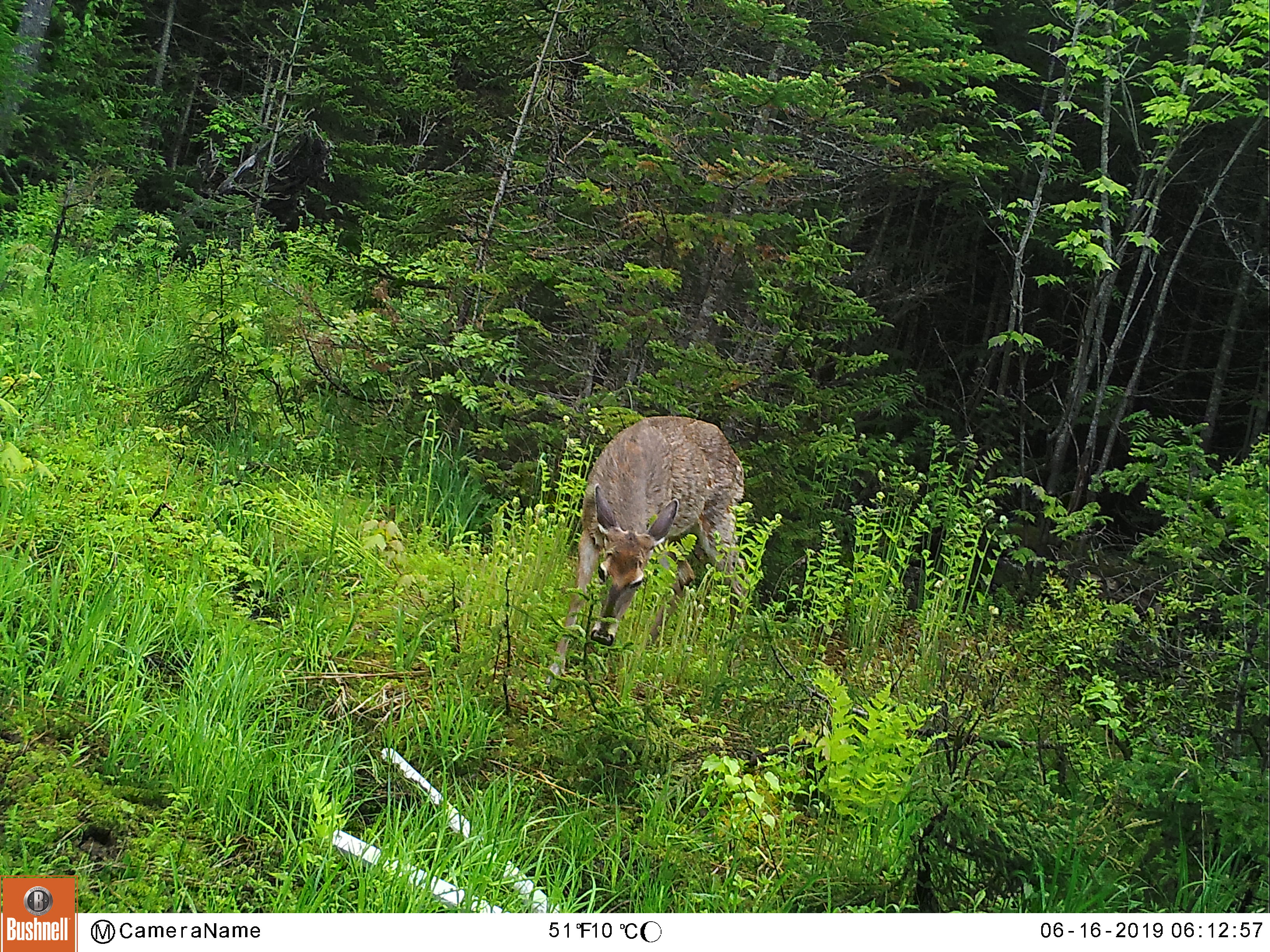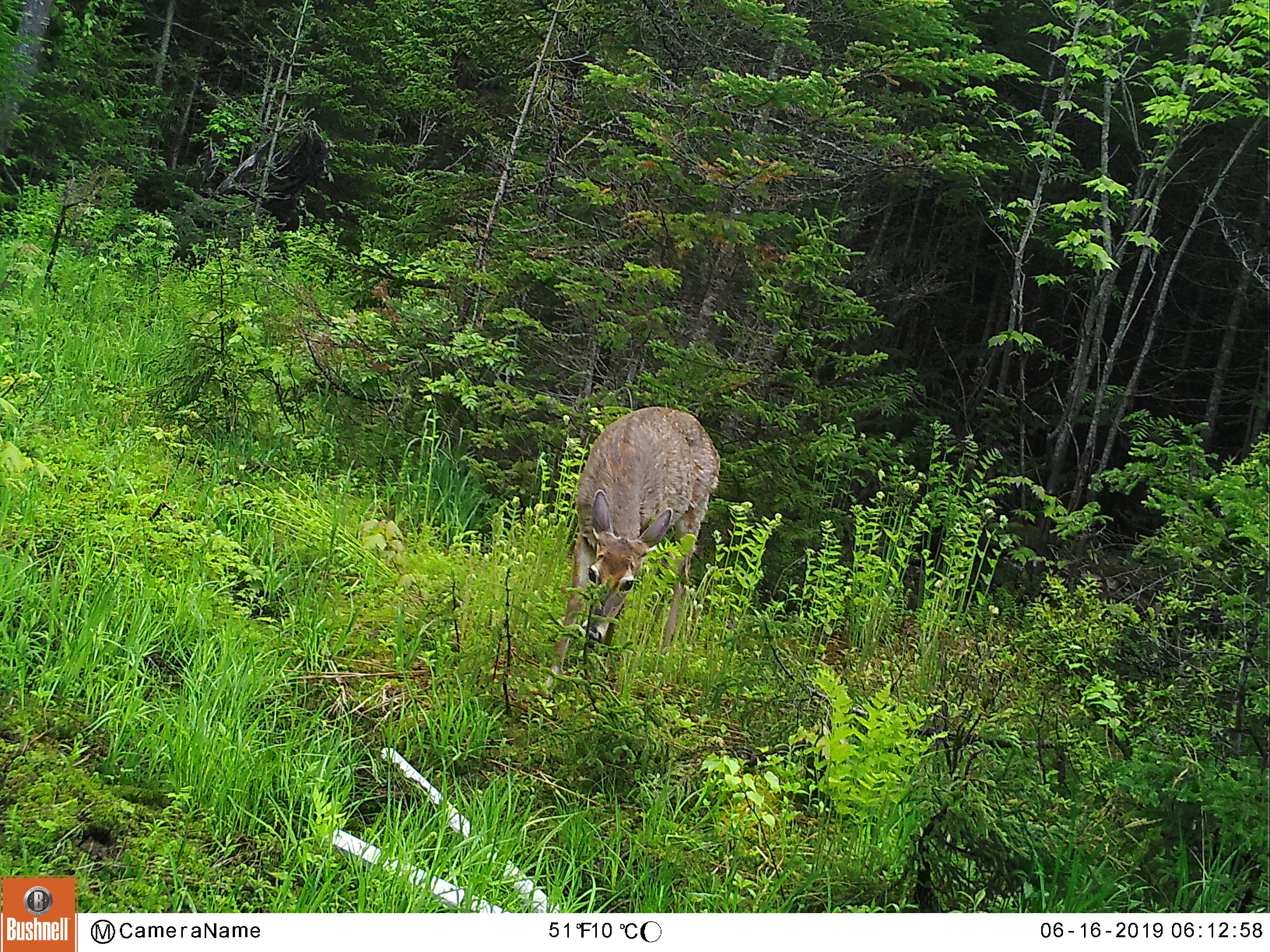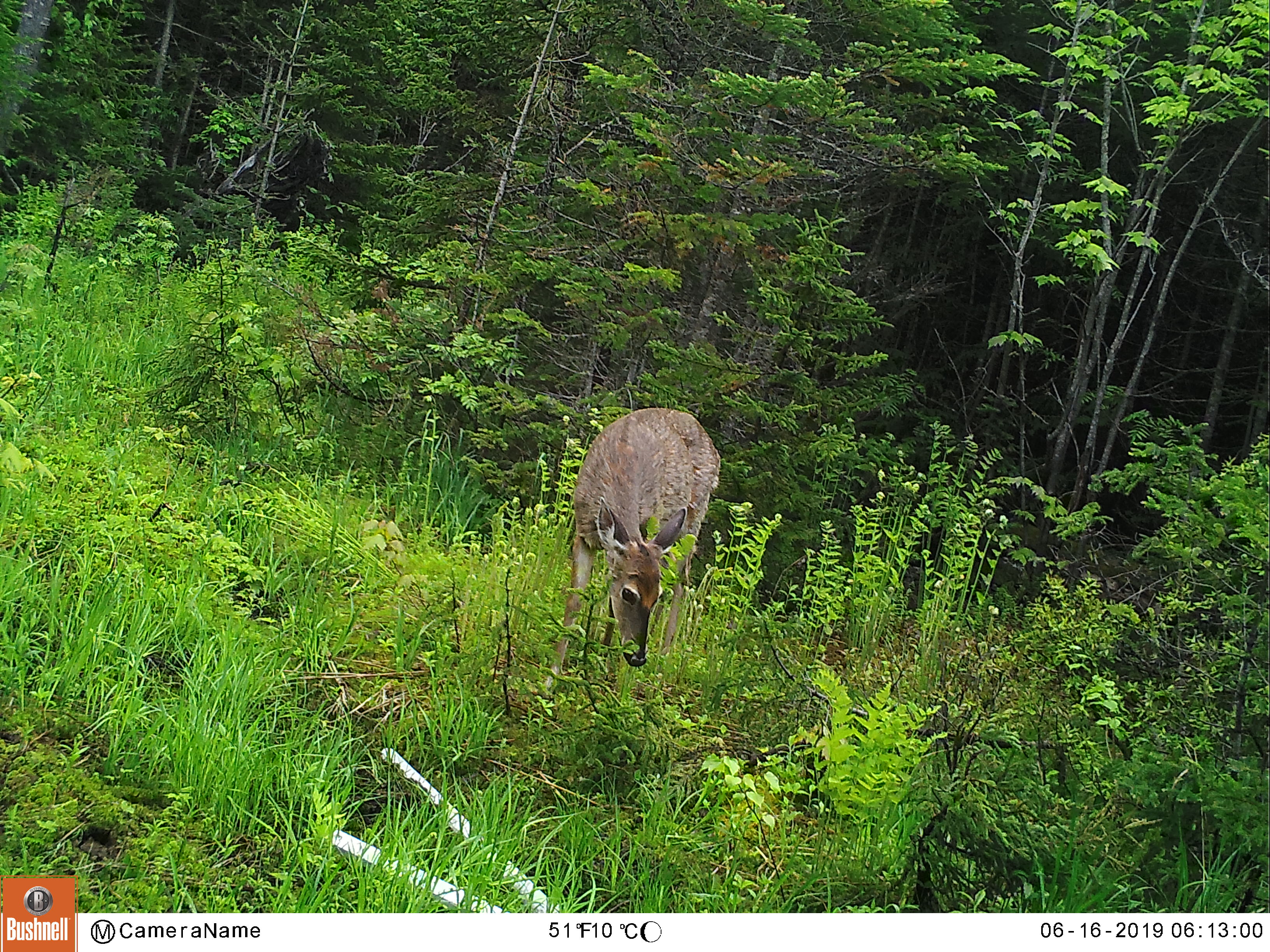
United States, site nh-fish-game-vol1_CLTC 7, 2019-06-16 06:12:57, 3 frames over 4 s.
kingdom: Animalia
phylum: Chordata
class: Mammalia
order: Artiodactyla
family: Cervidae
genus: Odocoileus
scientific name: Odocoileus virginianus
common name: white-tailed deer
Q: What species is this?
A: White-tailed deer (Odocoileus virginianus).